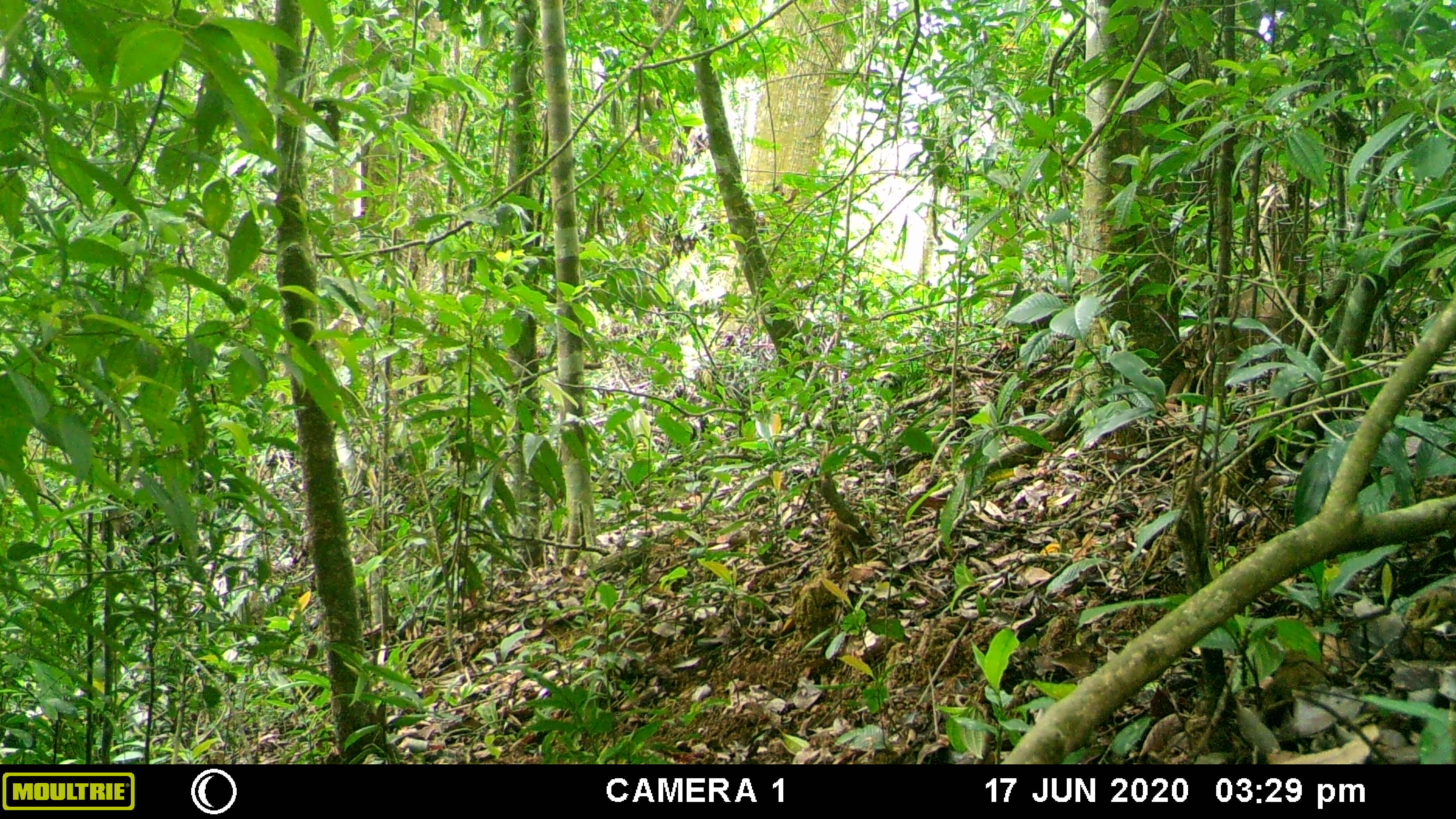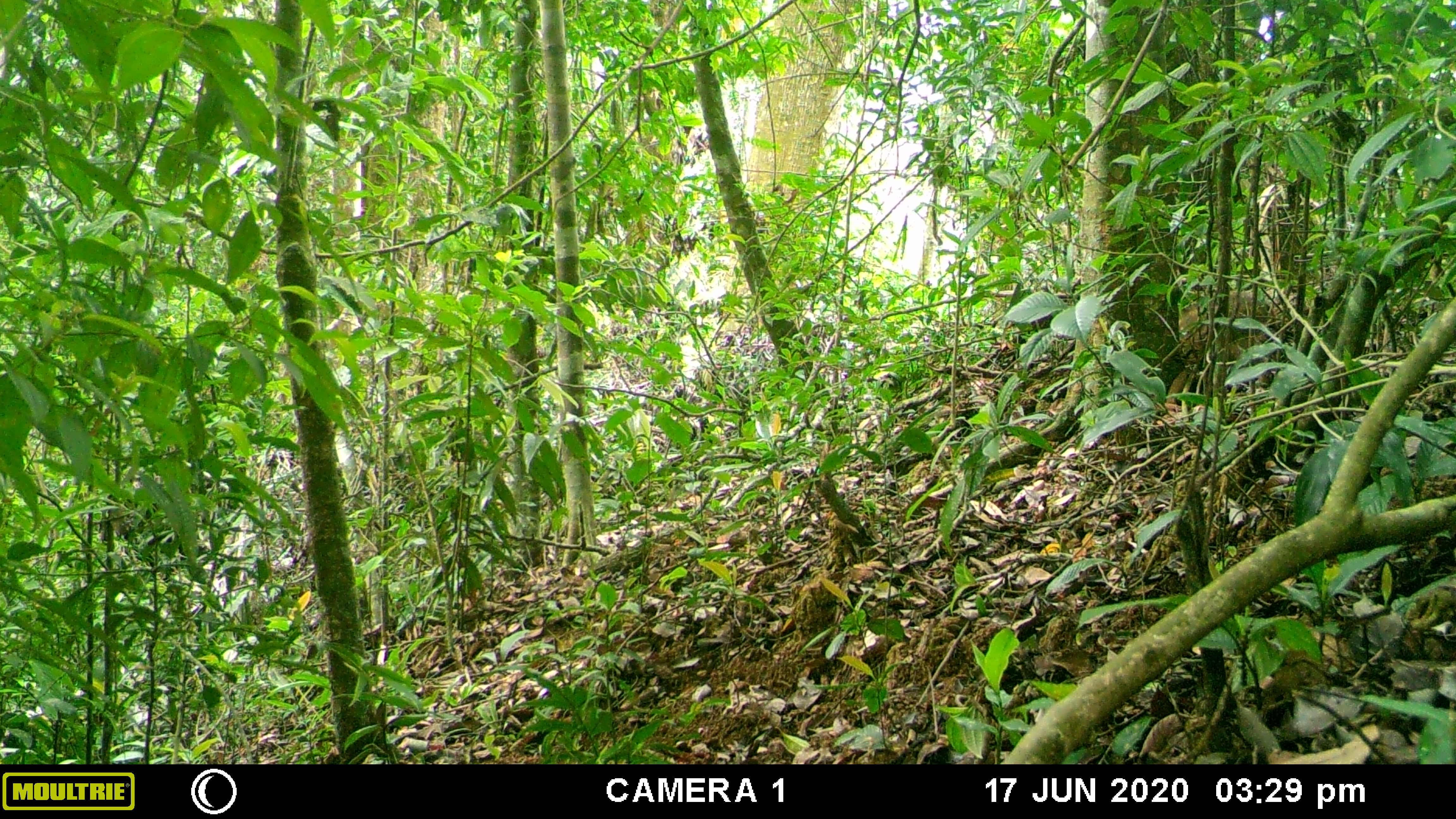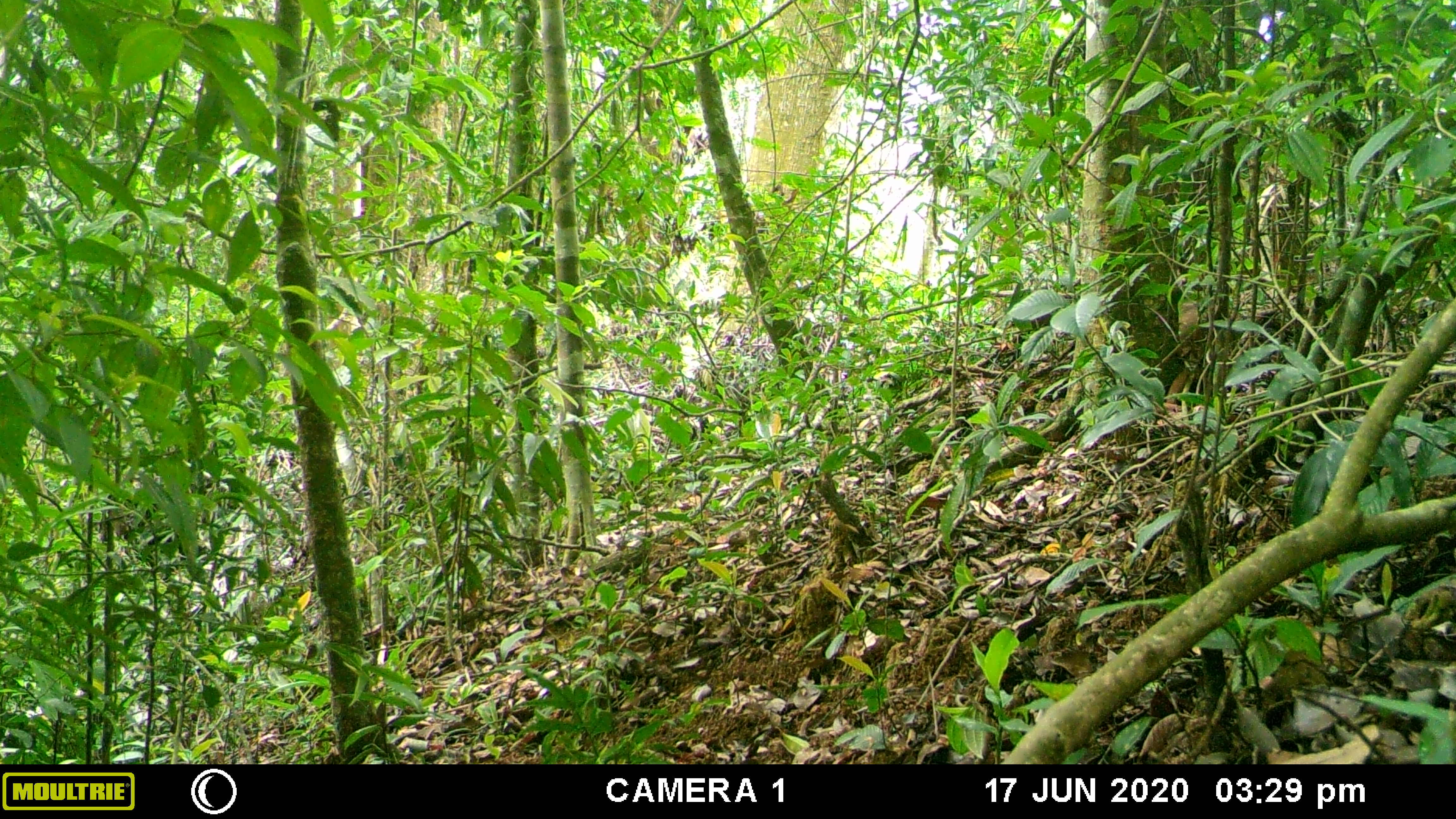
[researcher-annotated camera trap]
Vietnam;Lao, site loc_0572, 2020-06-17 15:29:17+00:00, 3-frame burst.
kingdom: Animalia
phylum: Chordata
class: Mammalia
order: Artiodactyla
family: Suidae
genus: Sus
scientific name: Sus scrofa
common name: eurasian wild pig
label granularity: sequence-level